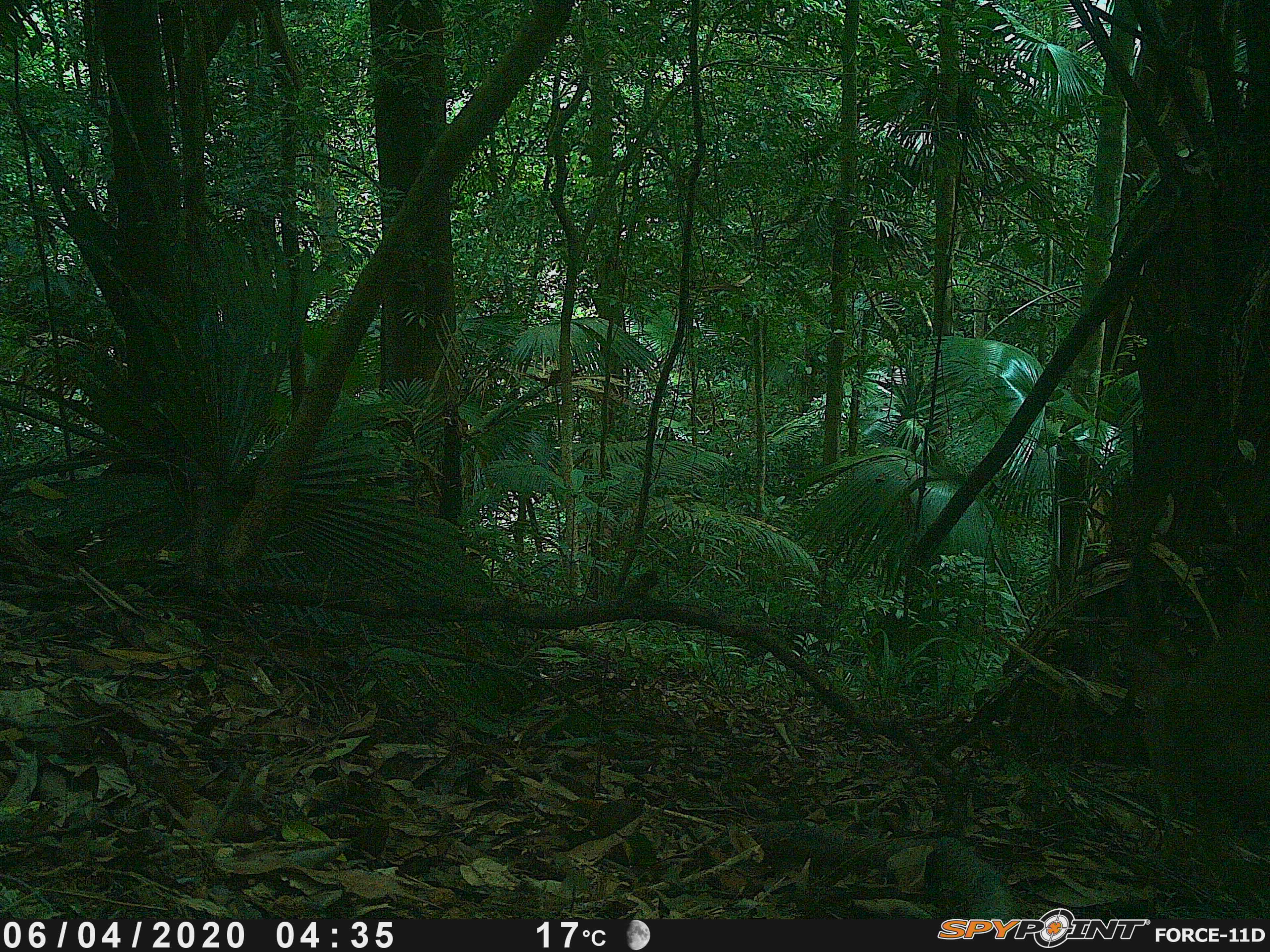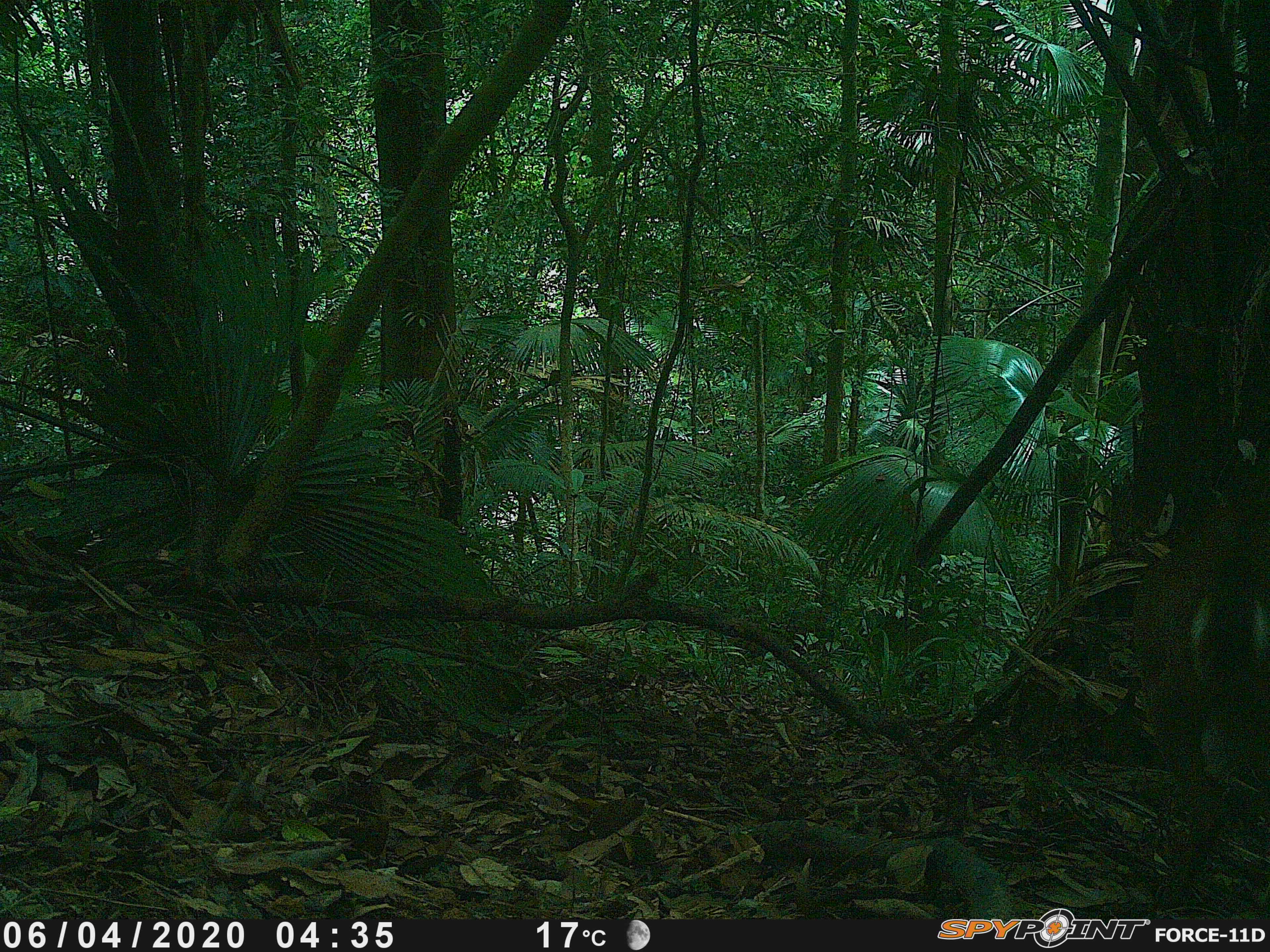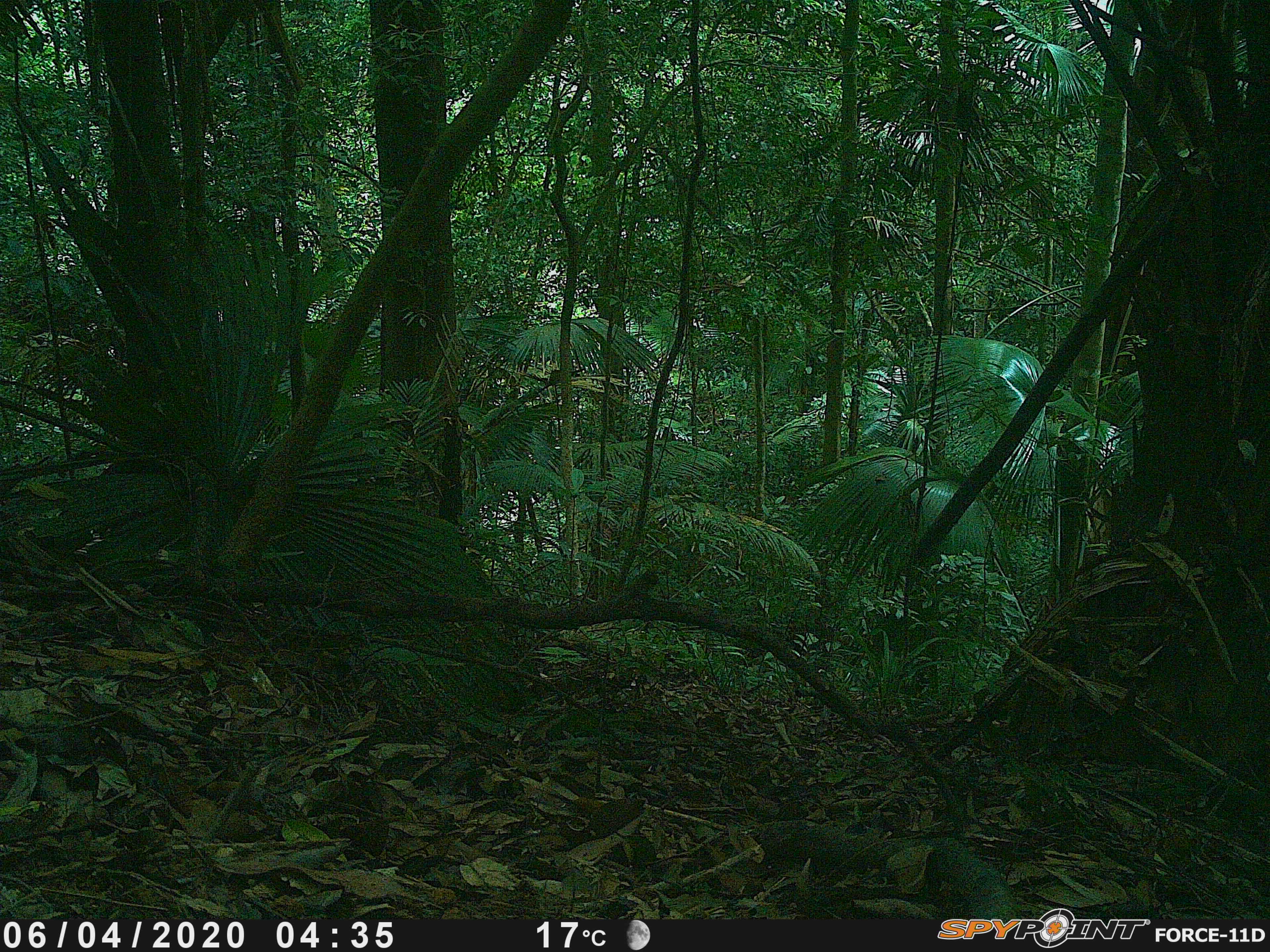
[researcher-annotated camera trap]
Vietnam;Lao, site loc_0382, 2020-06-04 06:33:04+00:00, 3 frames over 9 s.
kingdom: Animalia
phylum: Chordata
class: Mammalia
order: Artiodactyla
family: Cervidae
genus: Muntiacus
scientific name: Muntiacus vuquangensis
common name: large-antlered muntjac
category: large antlered muntjac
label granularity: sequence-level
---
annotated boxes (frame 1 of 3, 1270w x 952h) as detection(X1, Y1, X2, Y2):
large antlered muntjac: detection(1136, 539, 1269, 893)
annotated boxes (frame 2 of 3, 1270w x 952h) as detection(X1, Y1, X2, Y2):
large antlered muntjac: detection(1129, 458, 1266, 909)